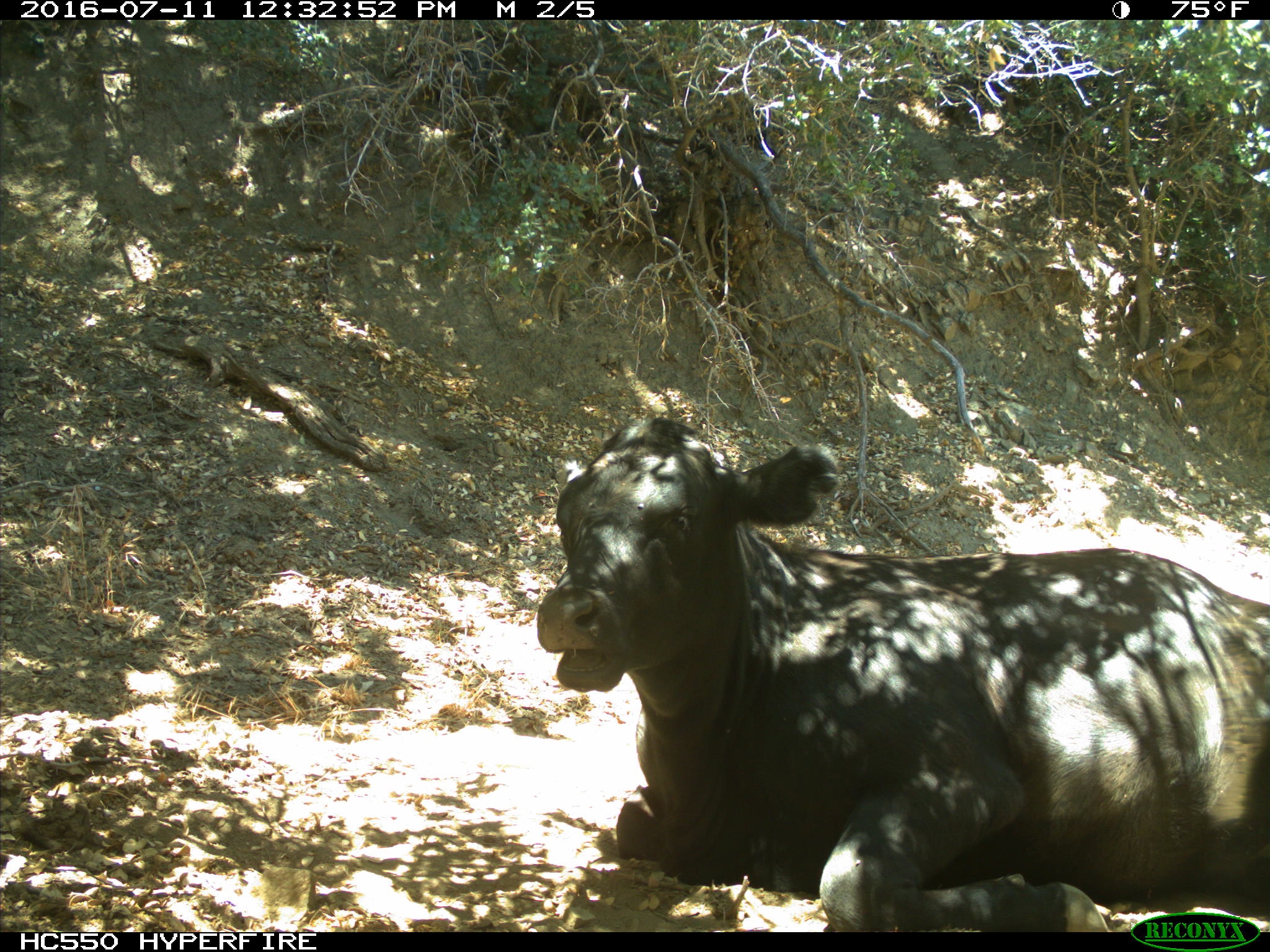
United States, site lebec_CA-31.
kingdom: Animalia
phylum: Chordata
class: Mammalia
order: Artiodactyla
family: Bovidae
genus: Bos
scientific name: Bos taurus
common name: domestic cow